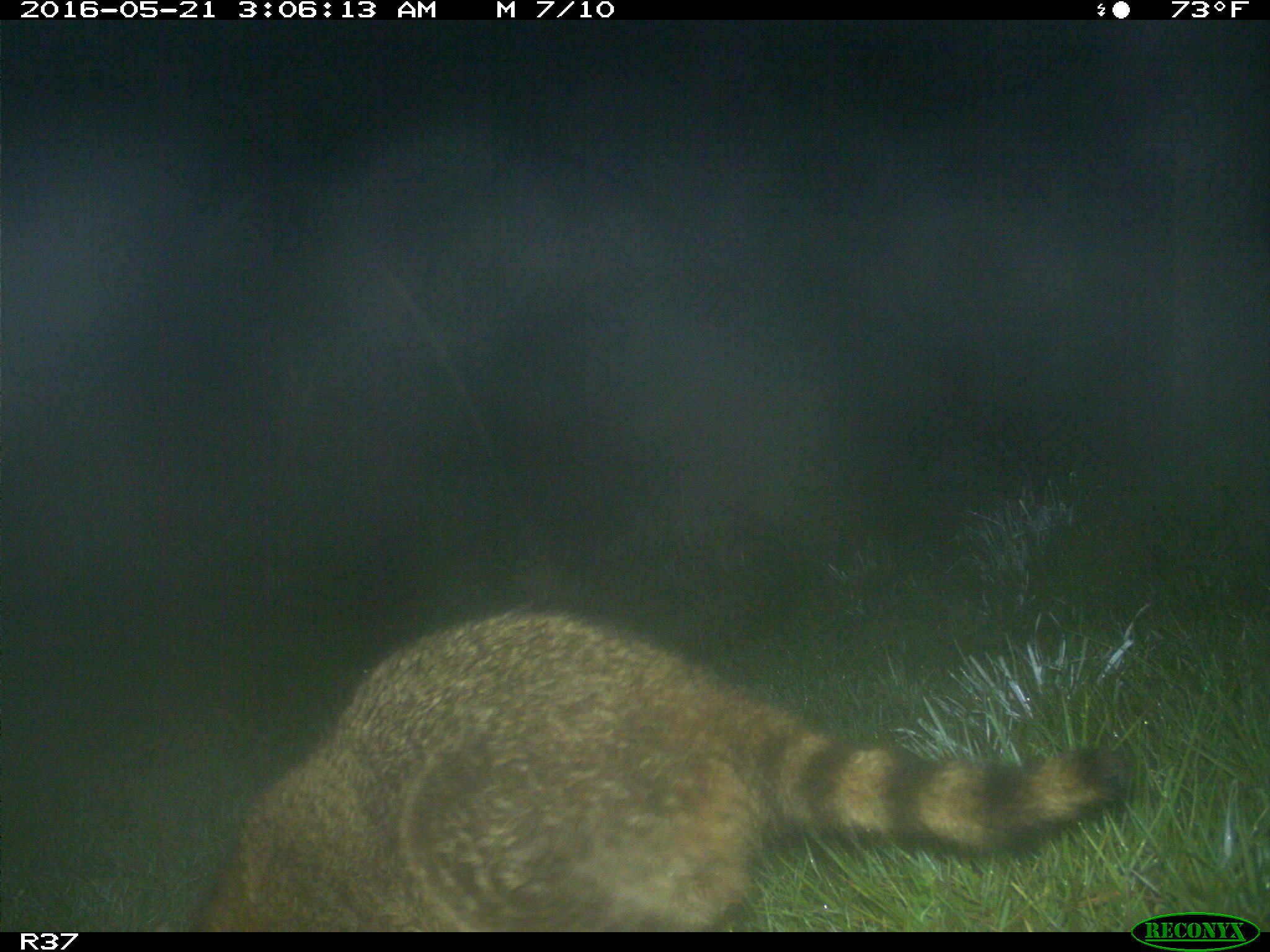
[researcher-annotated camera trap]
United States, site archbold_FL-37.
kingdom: Animalia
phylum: Chordata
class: Mammalia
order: Carnivora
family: Procyonidae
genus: Procyon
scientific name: Procyon lotor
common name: common raccoon